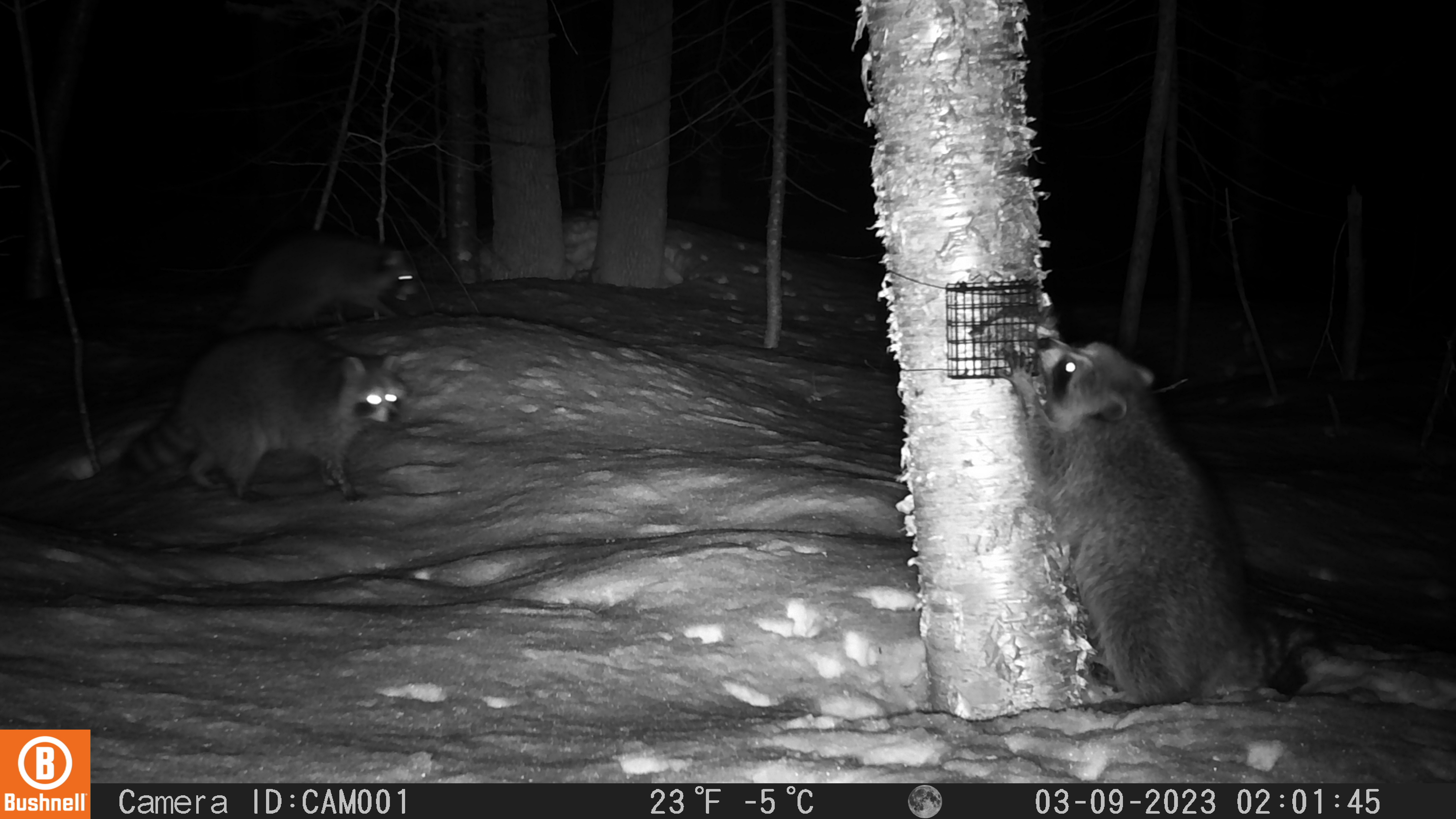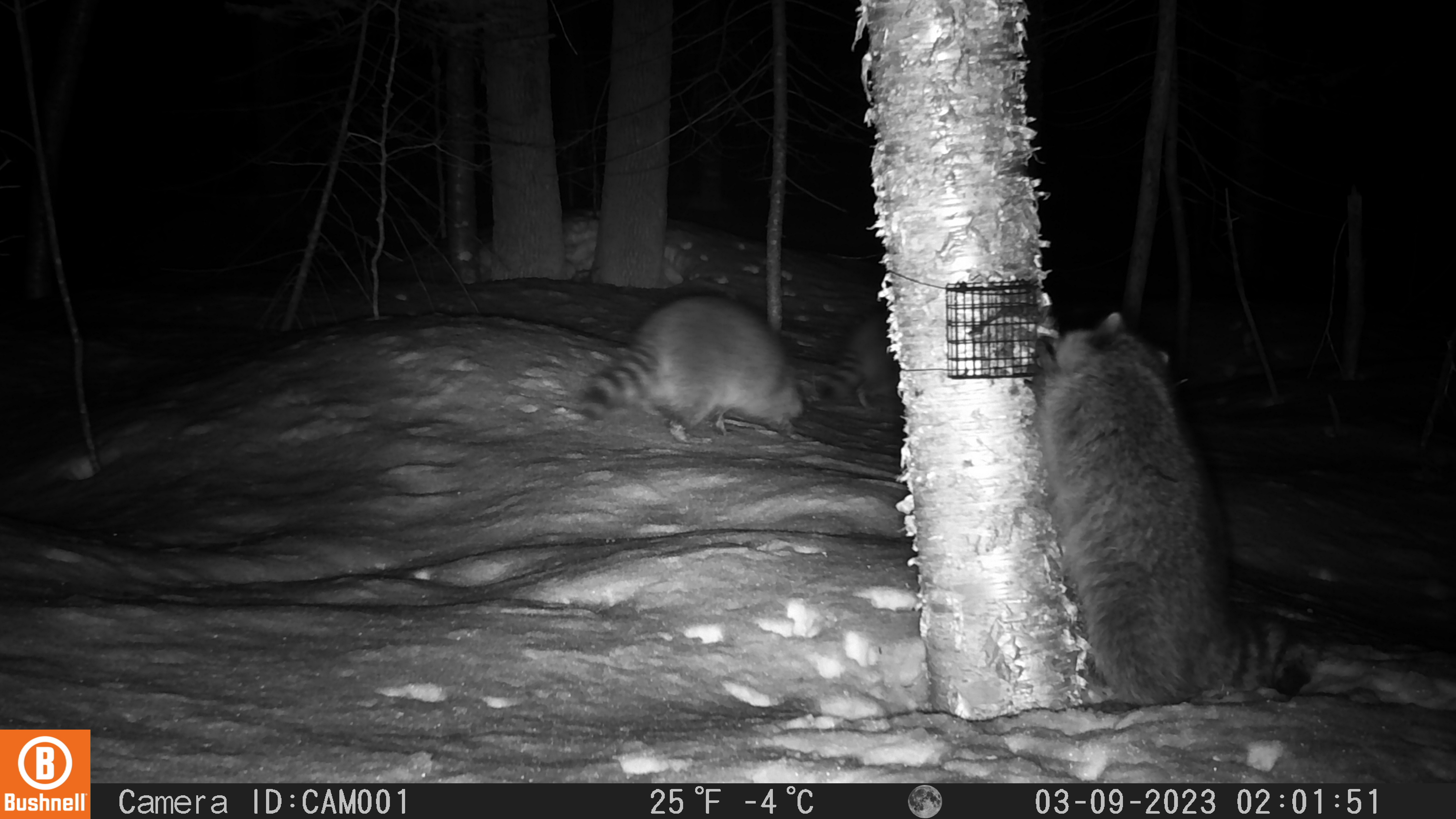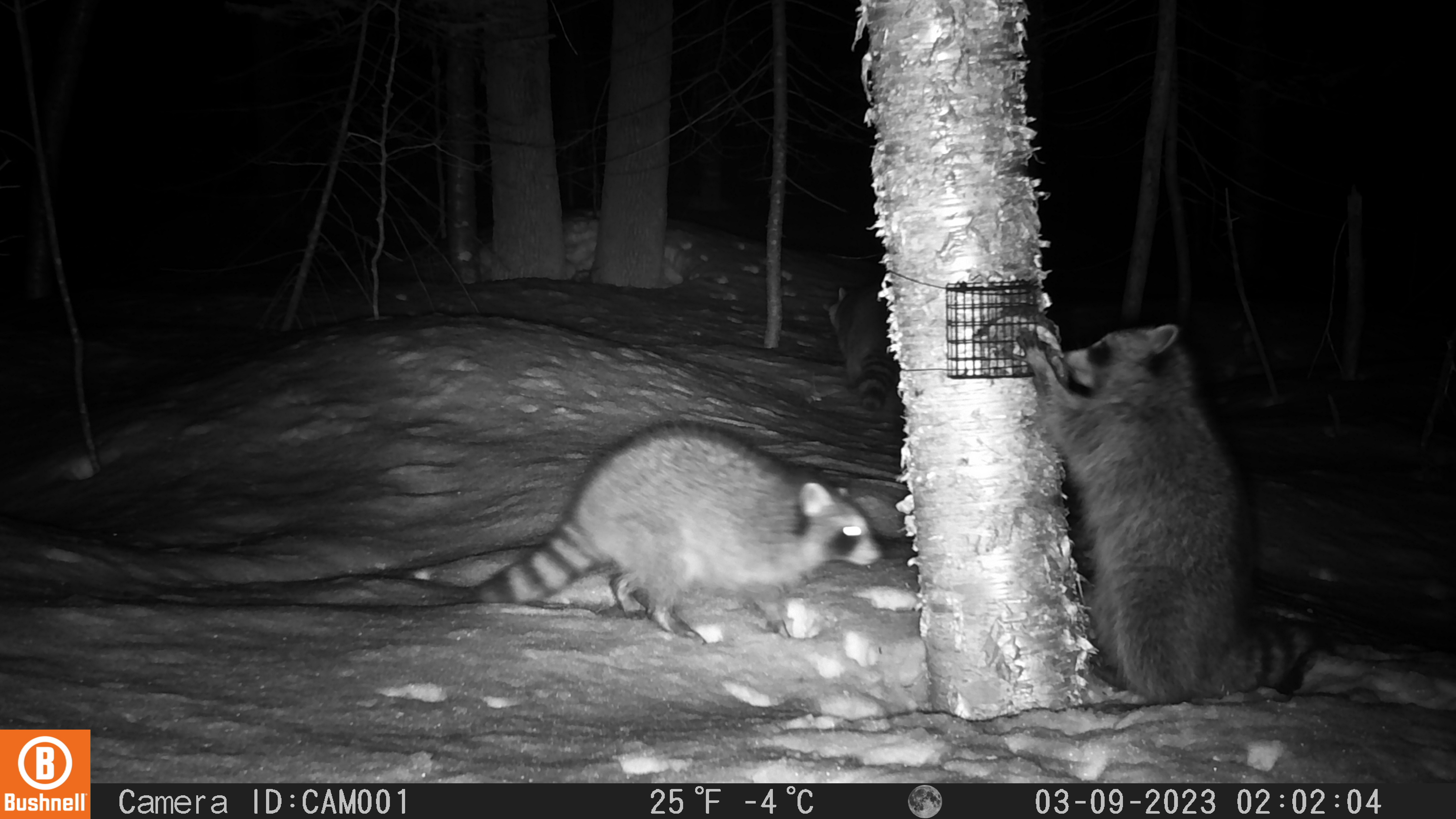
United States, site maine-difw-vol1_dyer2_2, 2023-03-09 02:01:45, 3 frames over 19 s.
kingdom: Animalia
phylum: Chordata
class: Mammalia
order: Carnivora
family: Procyonidae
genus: Procyon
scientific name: Procyon lotor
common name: raccoon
Raccoon (Procyon lotor).